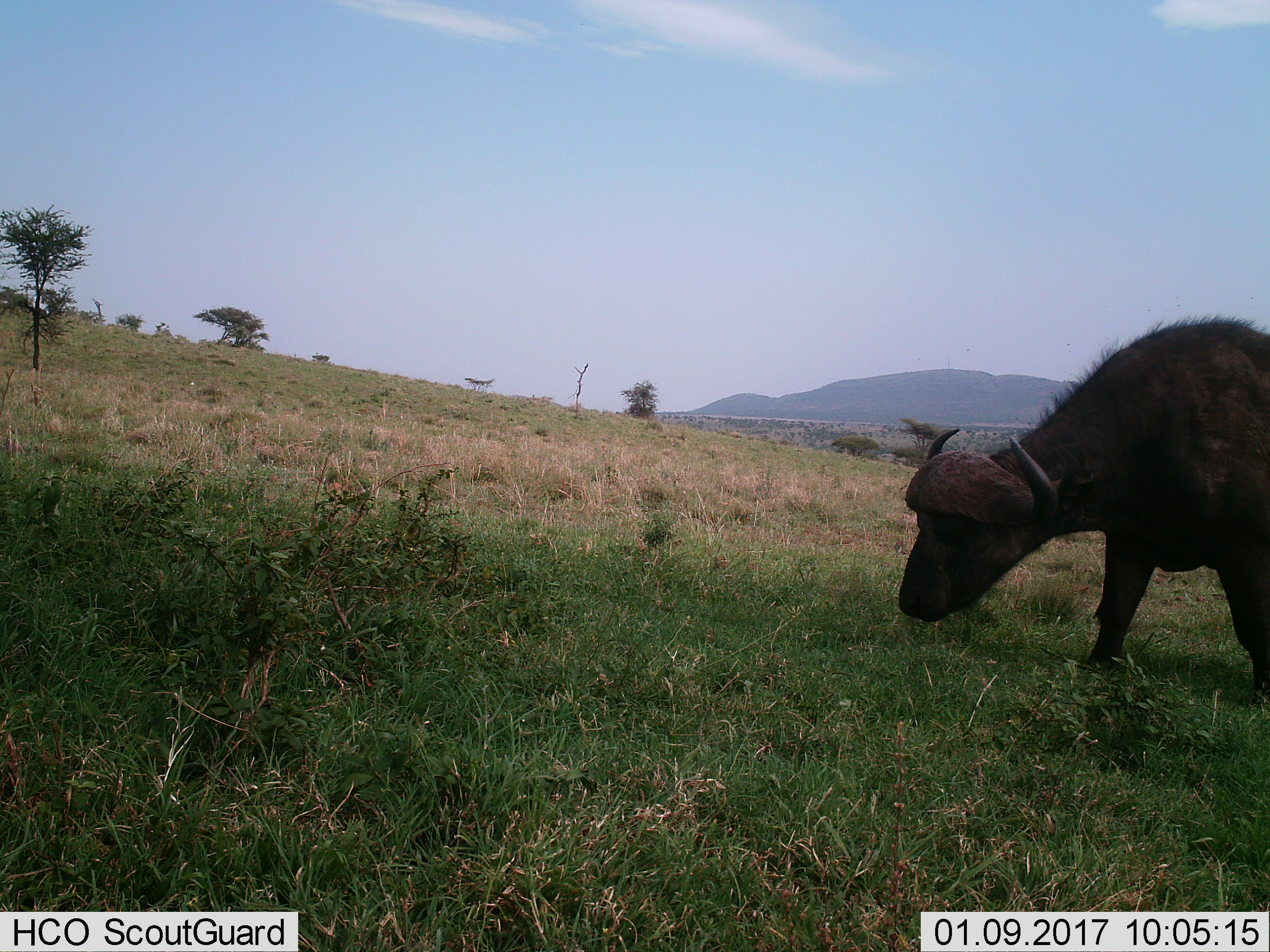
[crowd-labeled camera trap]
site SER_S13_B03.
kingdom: Animalia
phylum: Chordata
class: Mammalia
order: Artiodactyla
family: Bovidae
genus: Syncerus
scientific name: Syncerus caffer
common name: african buffalo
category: buffalo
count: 1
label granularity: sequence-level